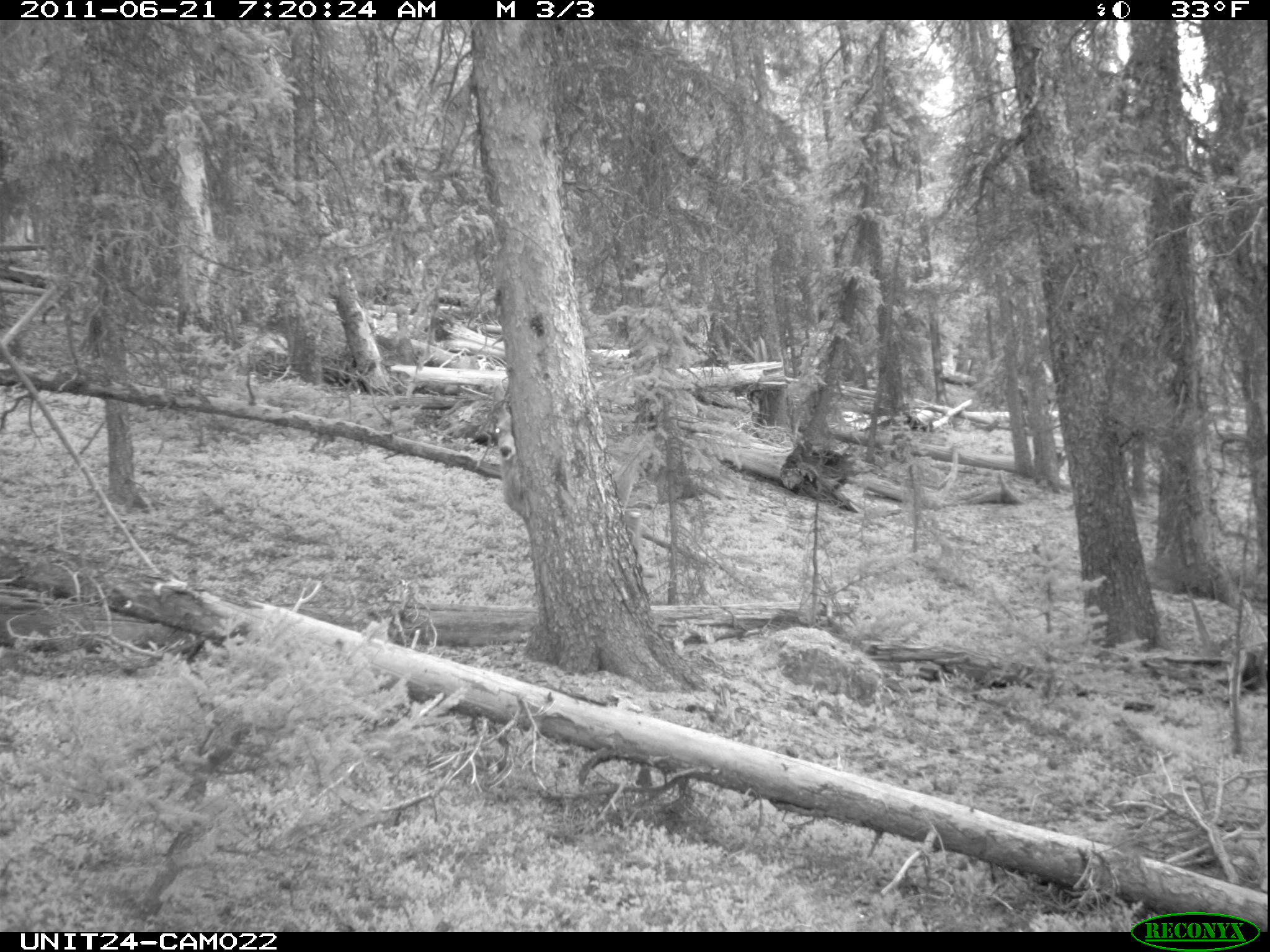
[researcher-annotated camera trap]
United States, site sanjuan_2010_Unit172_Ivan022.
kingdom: Animalia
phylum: Chordata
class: Mammalia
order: Artiodactyla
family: Cervidae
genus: Odocoileus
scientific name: Odocoileus hemionus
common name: mule deer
Odocoileus hemionus (mule deer).